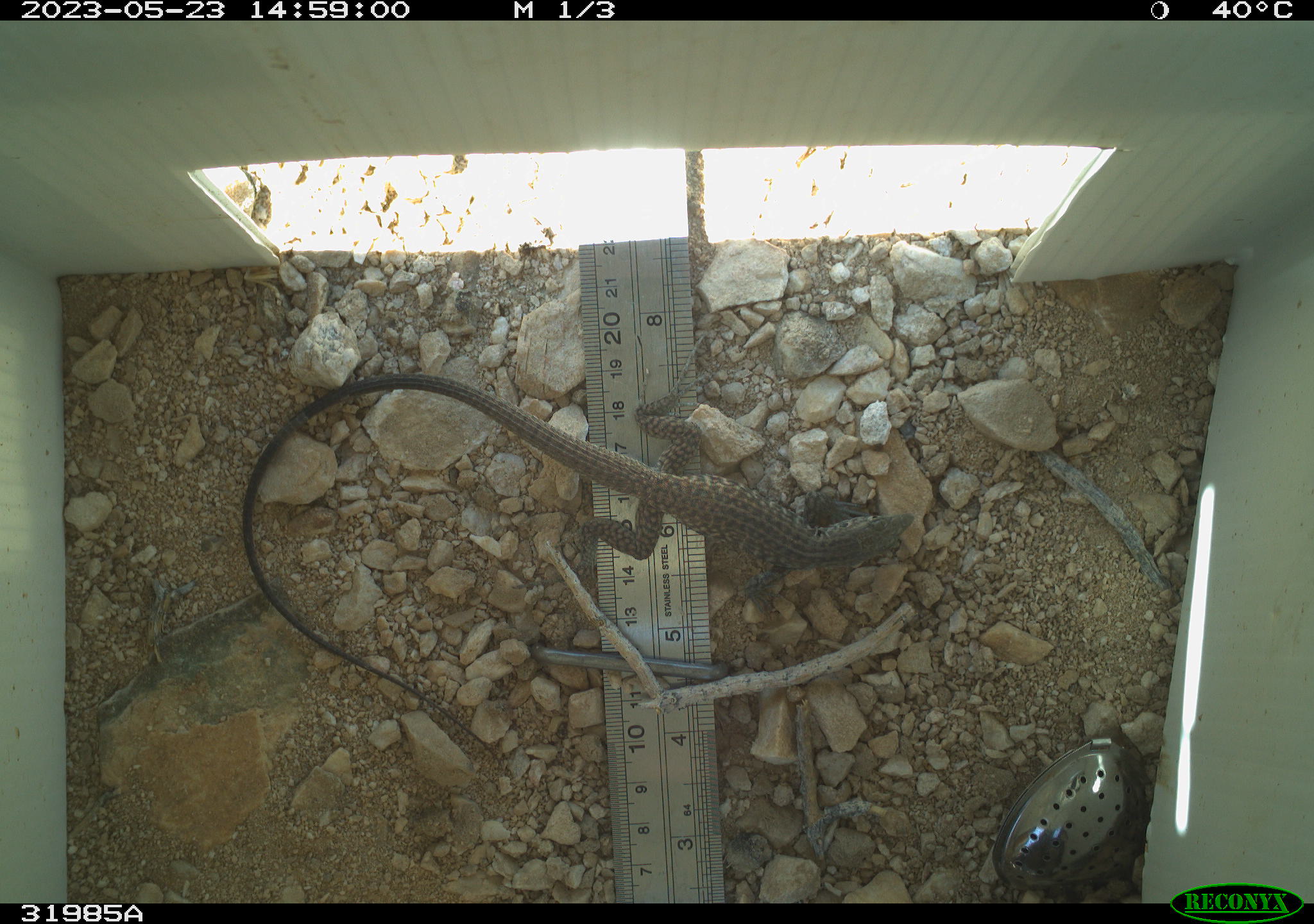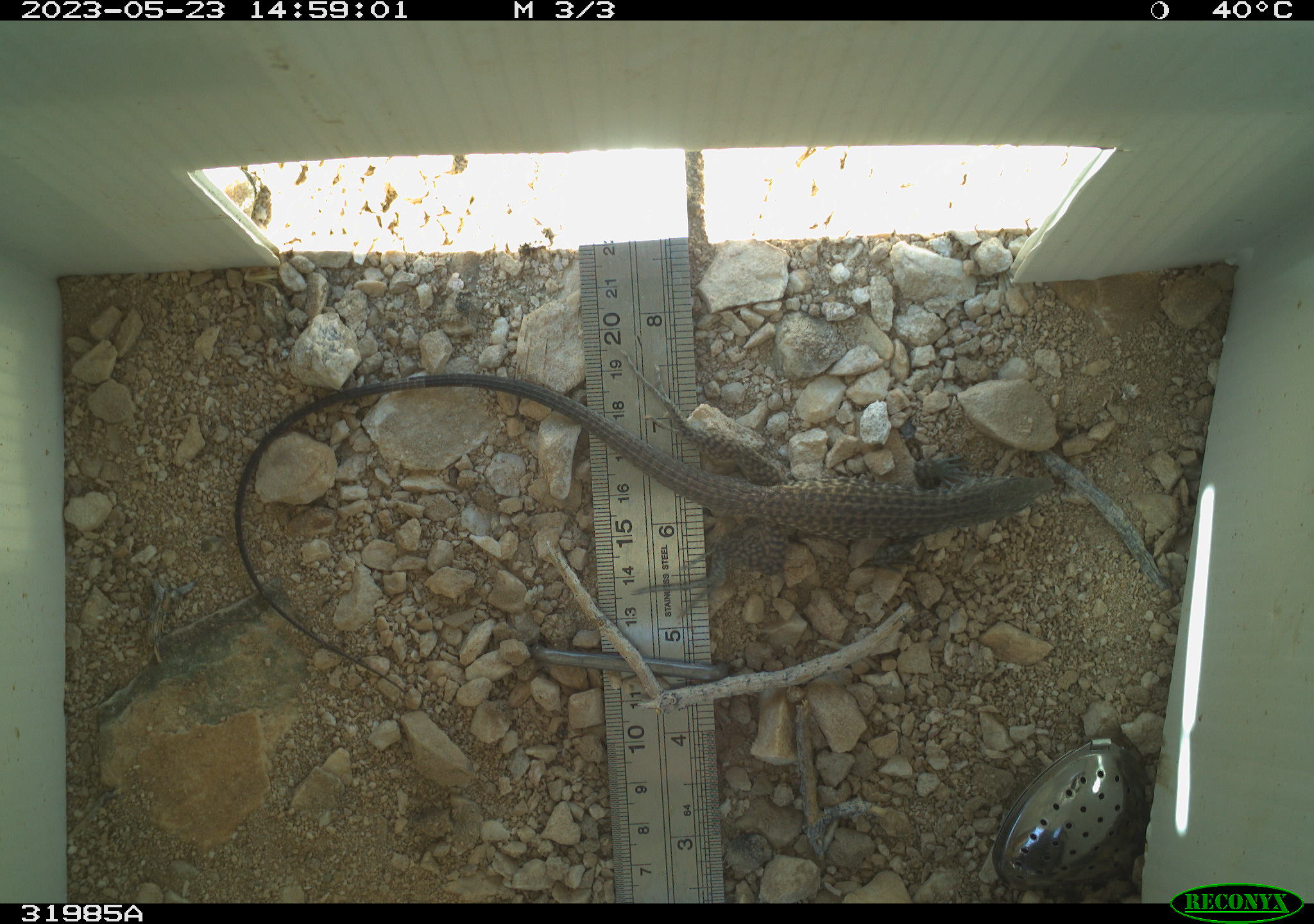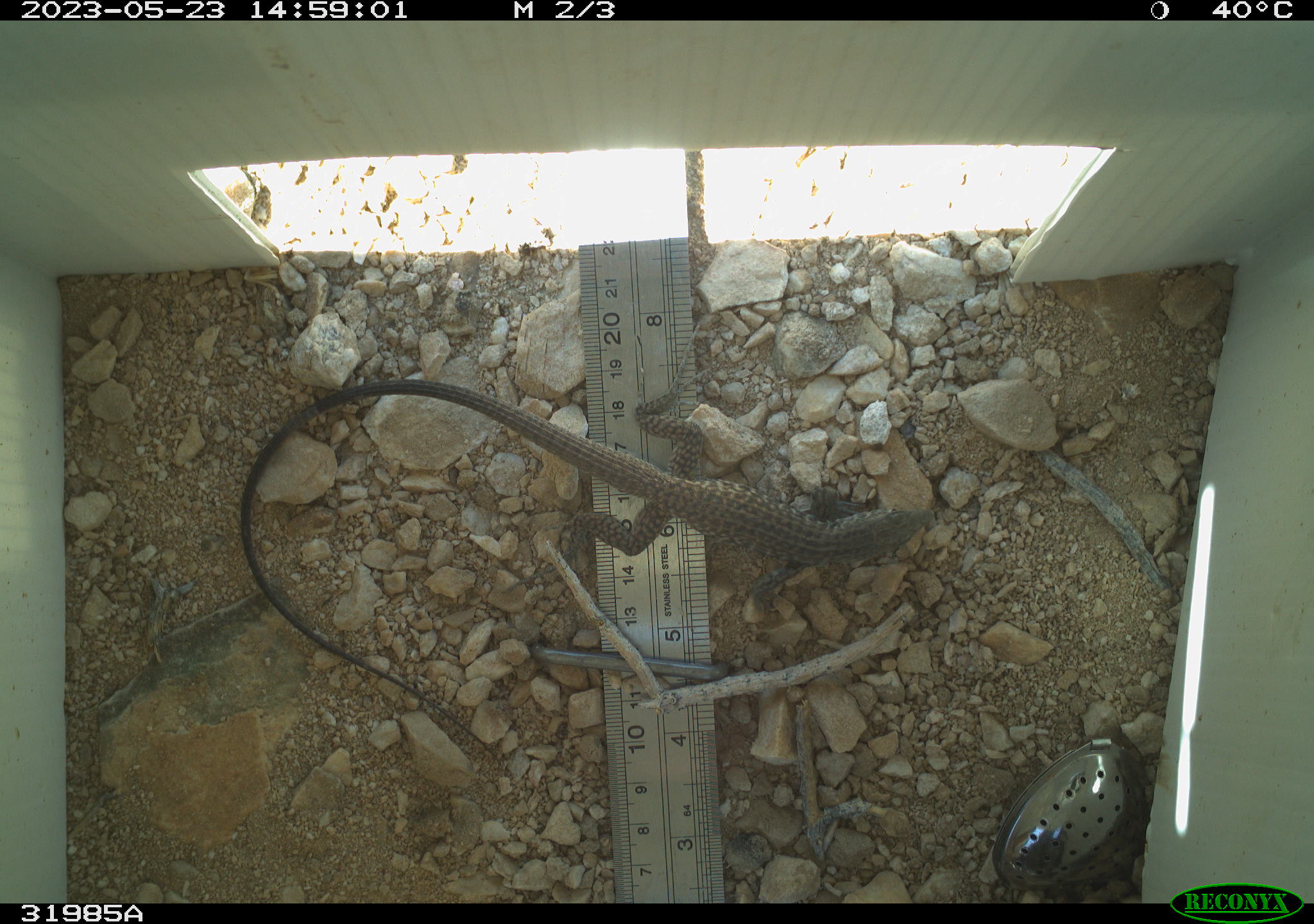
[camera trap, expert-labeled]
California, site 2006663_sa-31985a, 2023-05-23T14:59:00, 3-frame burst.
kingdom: Animalia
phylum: Chordata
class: Reptilia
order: Squamata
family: Teiidae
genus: Aspidoscelis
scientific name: Aspidoscelis tigris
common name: western whiptail